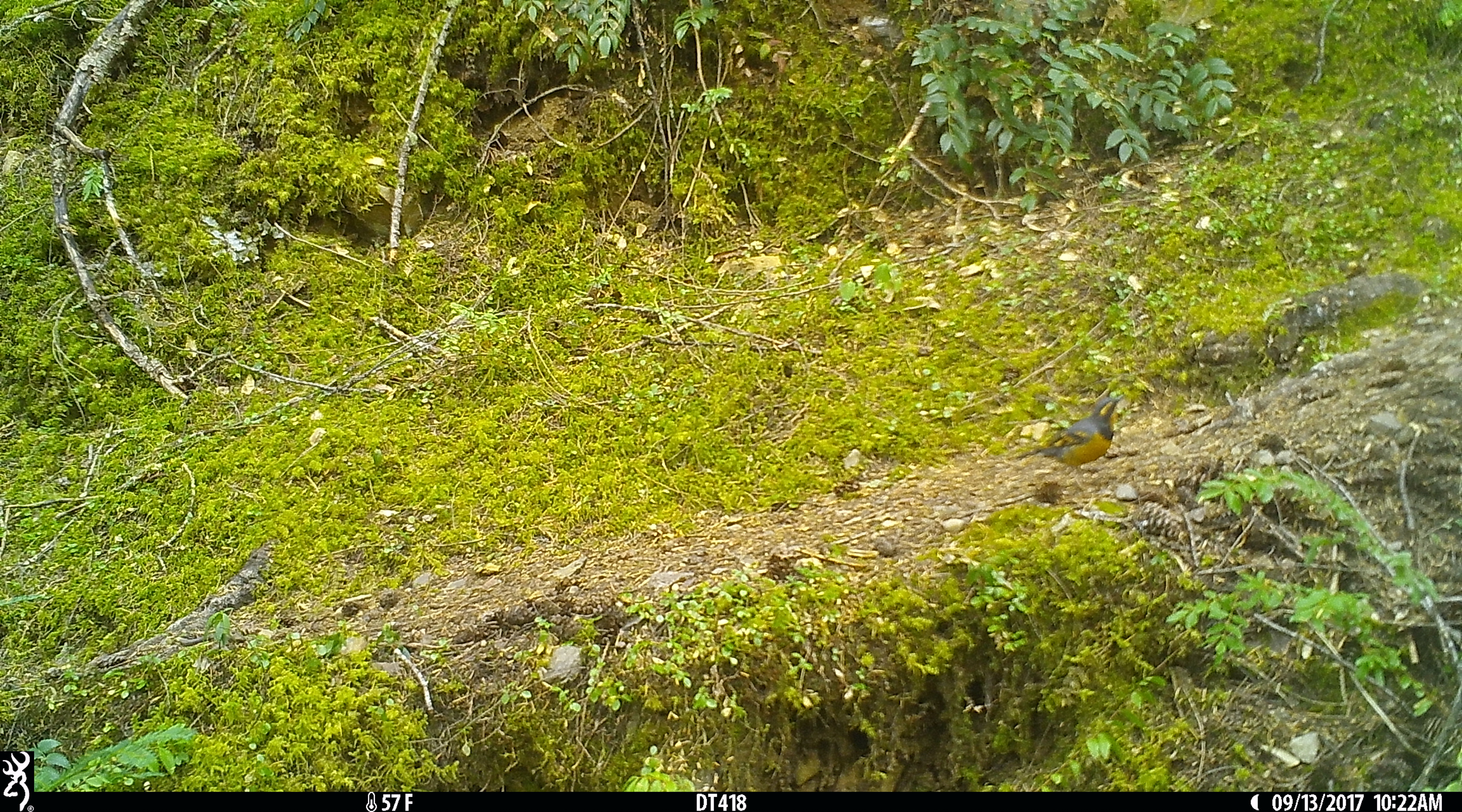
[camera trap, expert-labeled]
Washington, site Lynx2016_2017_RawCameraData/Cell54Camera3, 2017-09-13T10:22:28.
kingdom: Animalia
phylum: Chordata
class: Aves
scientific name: Aves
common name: birds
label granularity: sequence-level